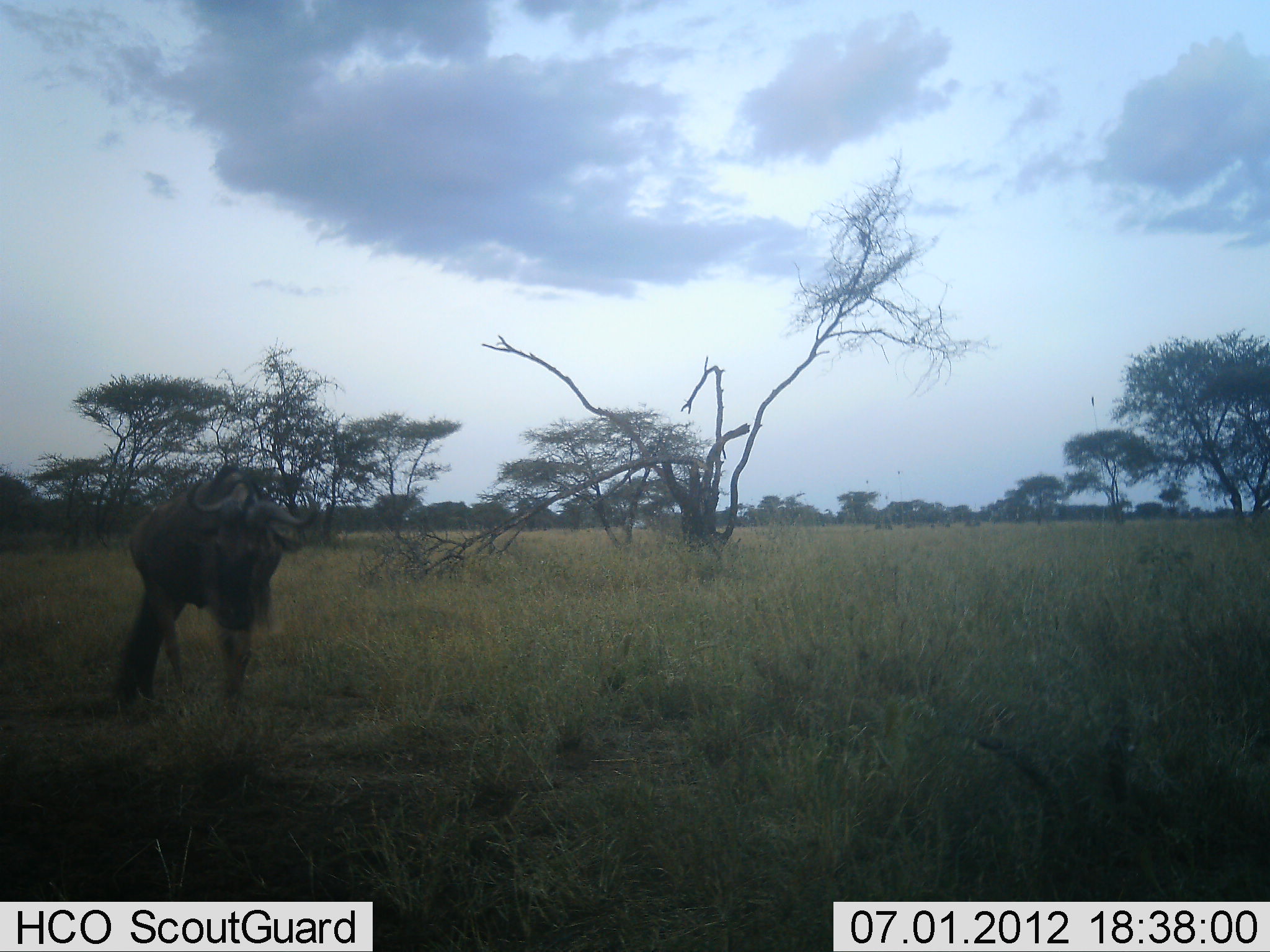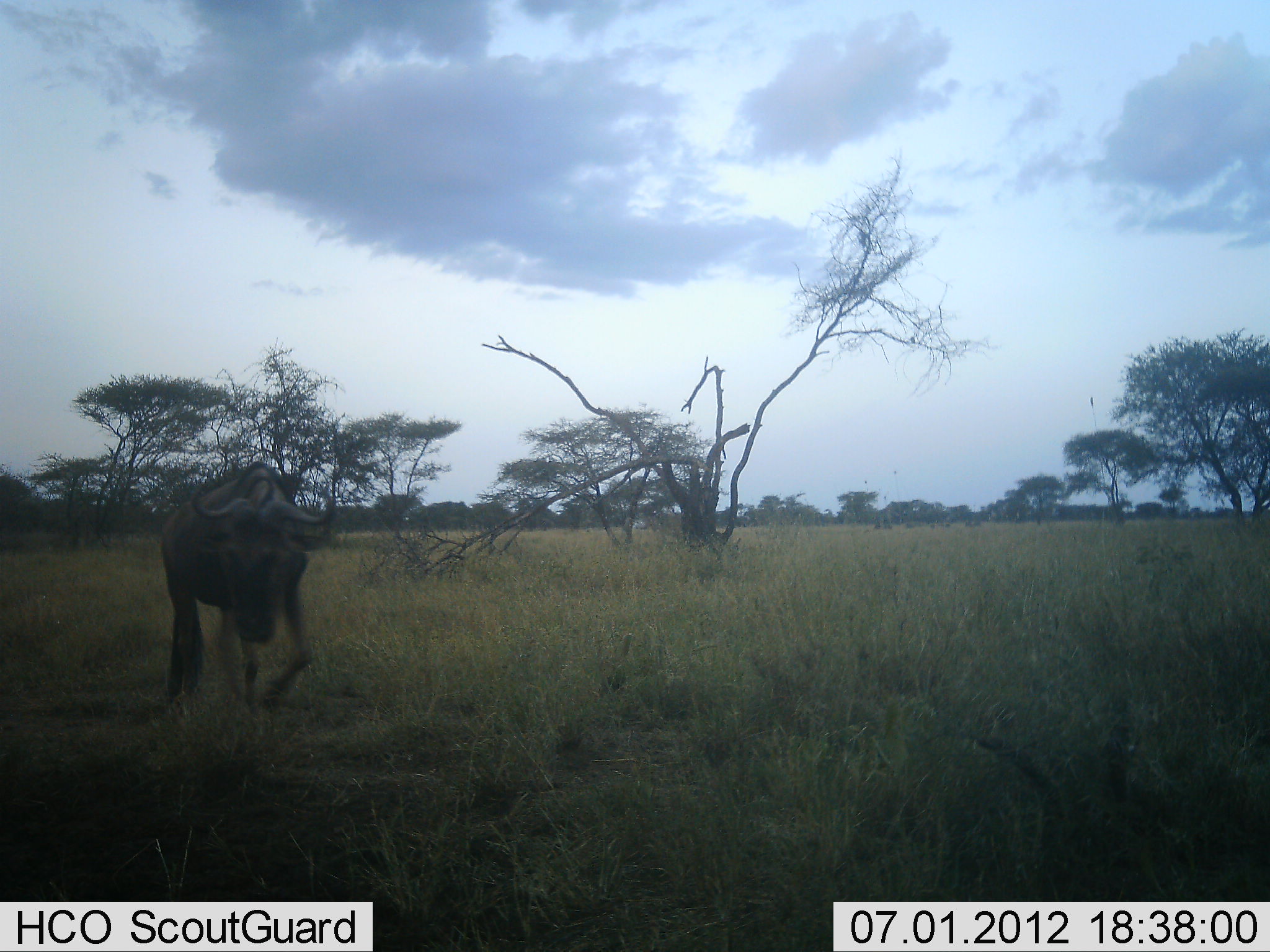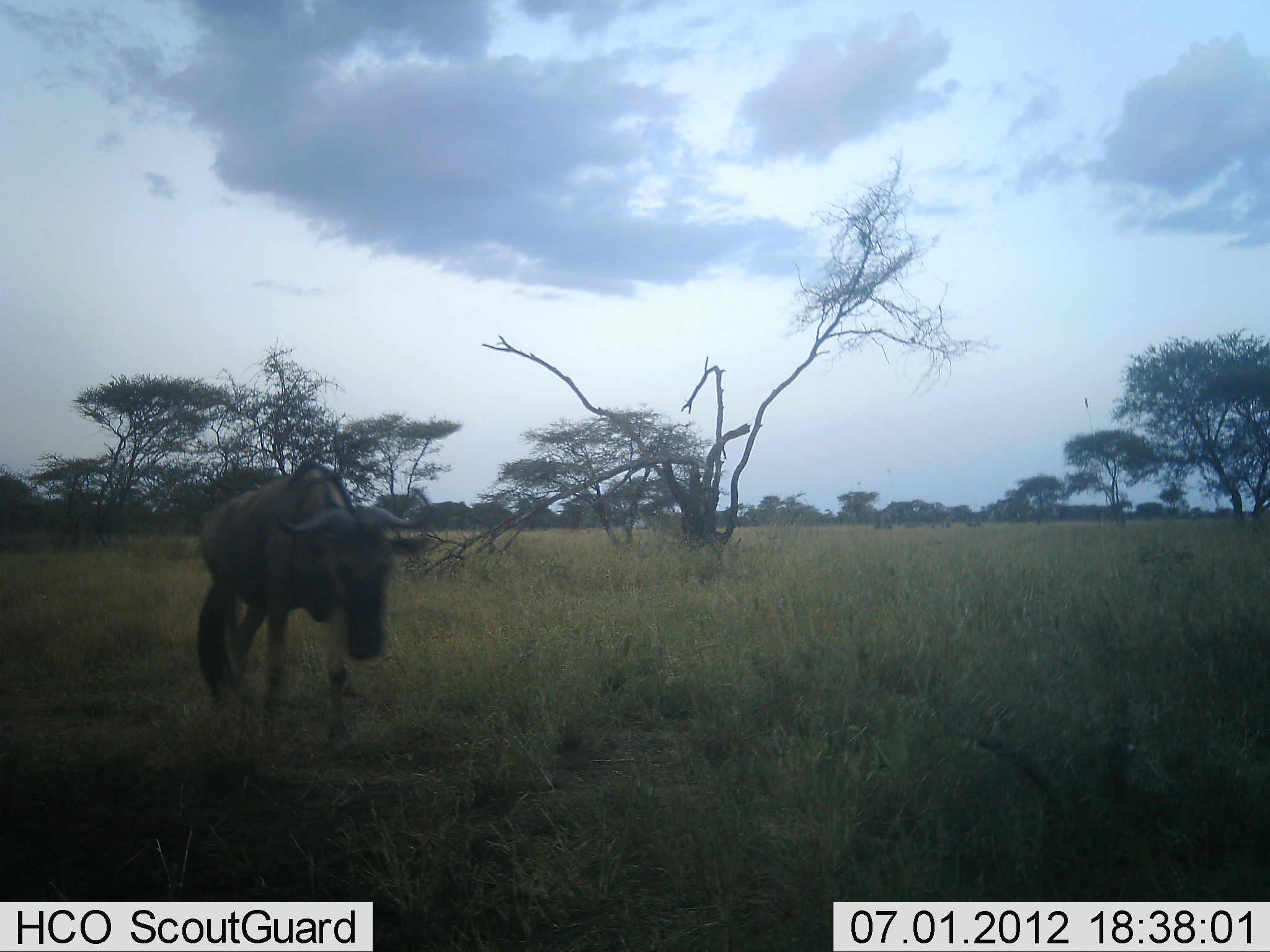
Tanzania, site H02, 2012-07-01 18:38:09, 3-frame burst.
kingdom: Animalia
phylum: Chordata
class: Mammalia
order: Artiodactyla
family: Bovidae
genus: Connochaetes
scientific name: Connochaetes taurinus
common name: blue wildebeest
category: wildebeest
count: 1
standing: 10%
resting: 0%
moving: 90%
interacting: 0%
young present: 0%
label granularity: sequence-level